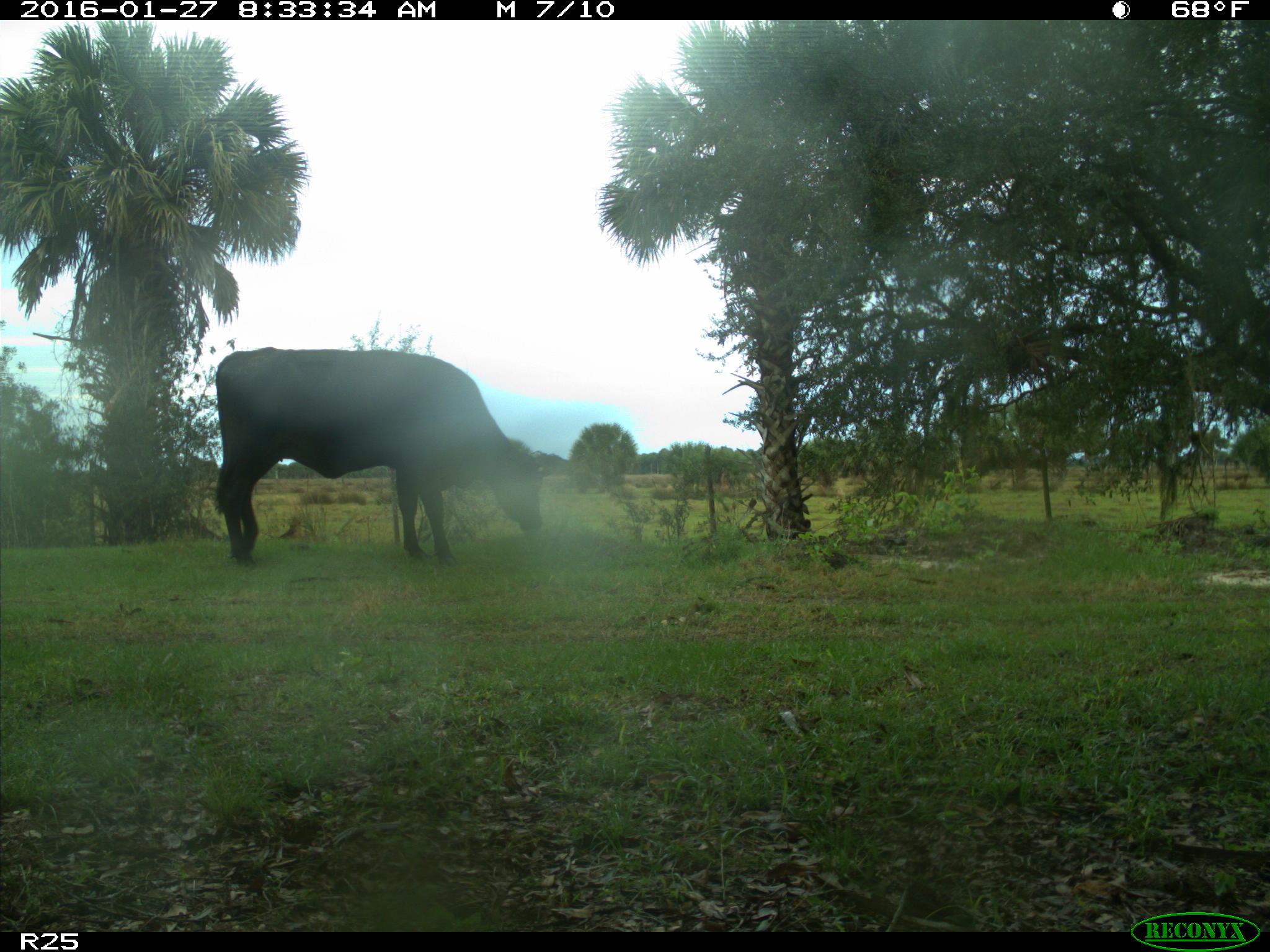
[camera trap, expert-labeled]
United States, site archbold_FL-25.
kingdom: Animalia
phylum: Chordata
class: Mammalia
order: Artiodactyla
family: Bovidae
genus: Bos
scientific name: Bos taurus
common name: domestic cow